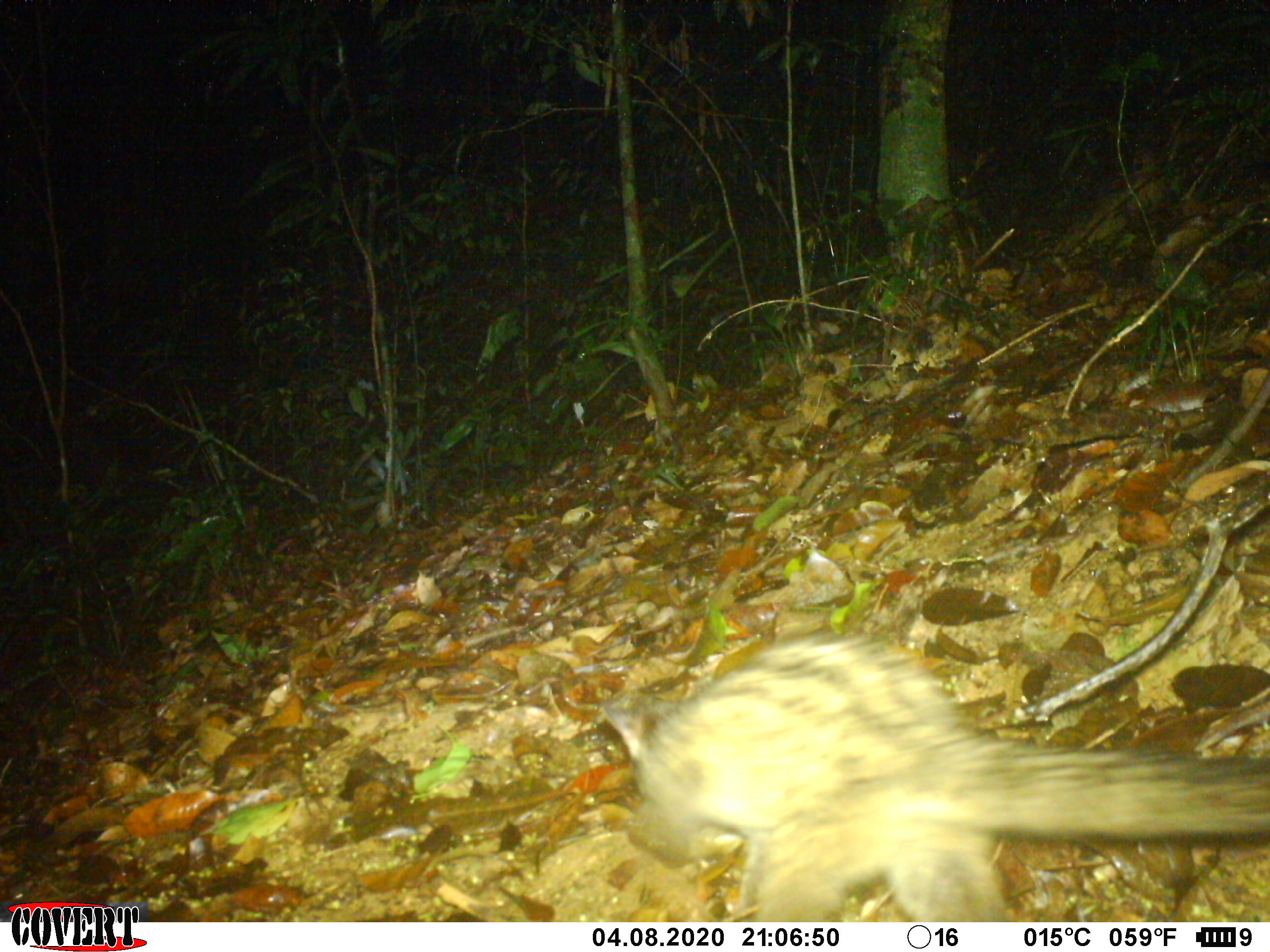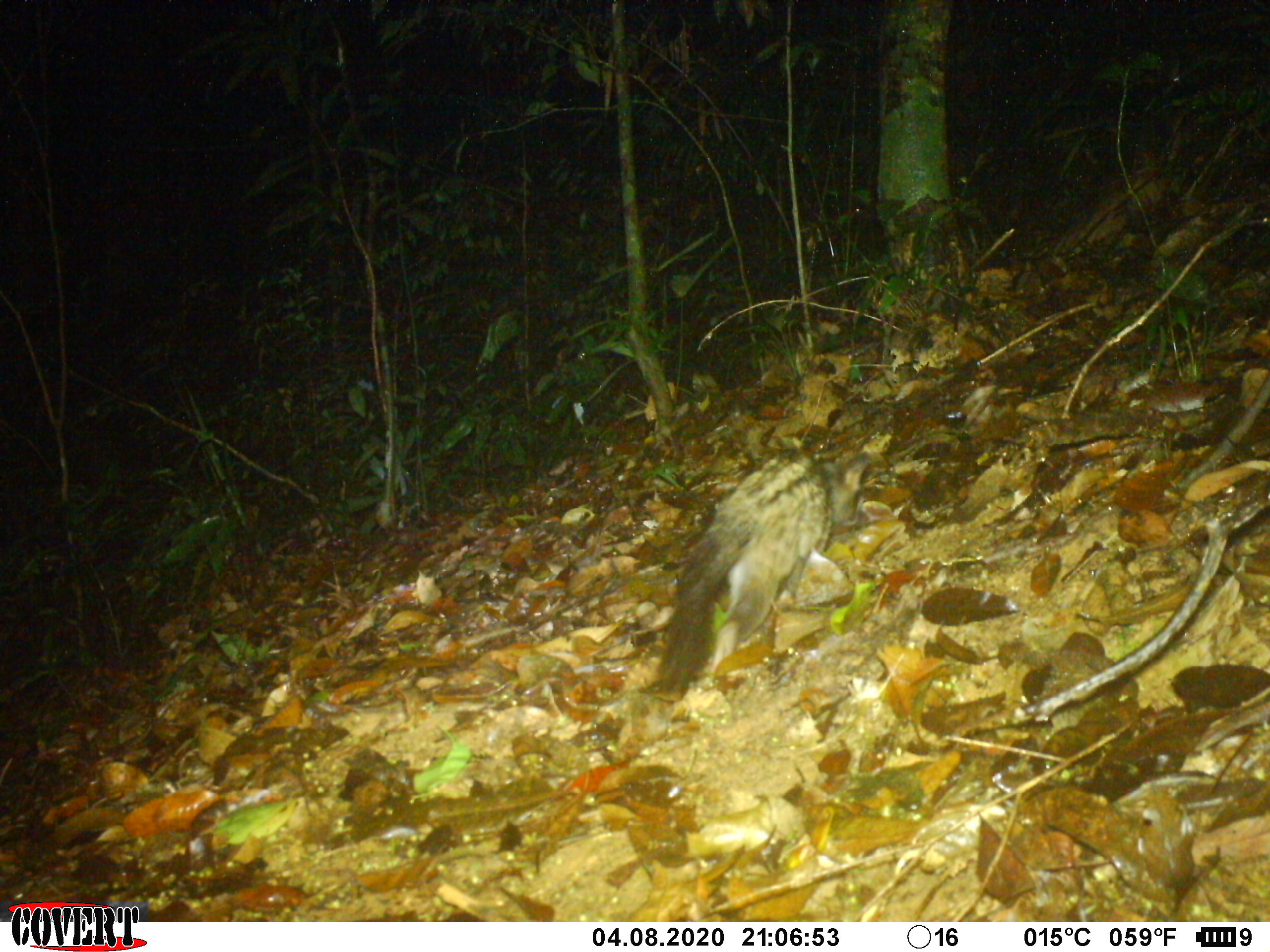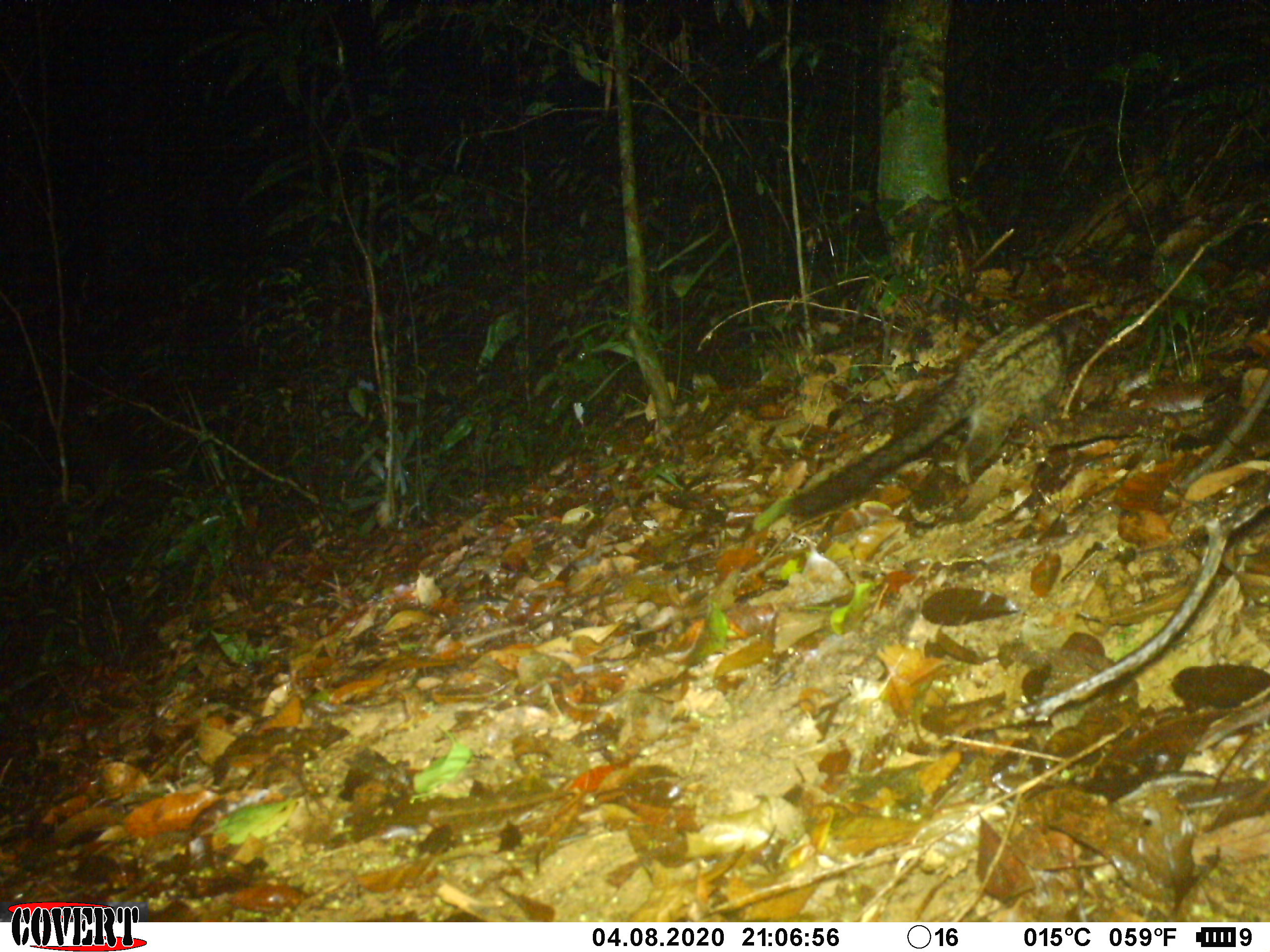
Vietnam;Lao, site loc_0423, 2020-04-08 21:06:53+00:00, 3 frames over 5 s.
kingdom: Animalia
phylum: Chordata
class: Mammalia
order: Carnivora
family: Viverridae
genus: Paradoxurus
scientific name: Paradoxurus hermaphroditus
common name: common palm civet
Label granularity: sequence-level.